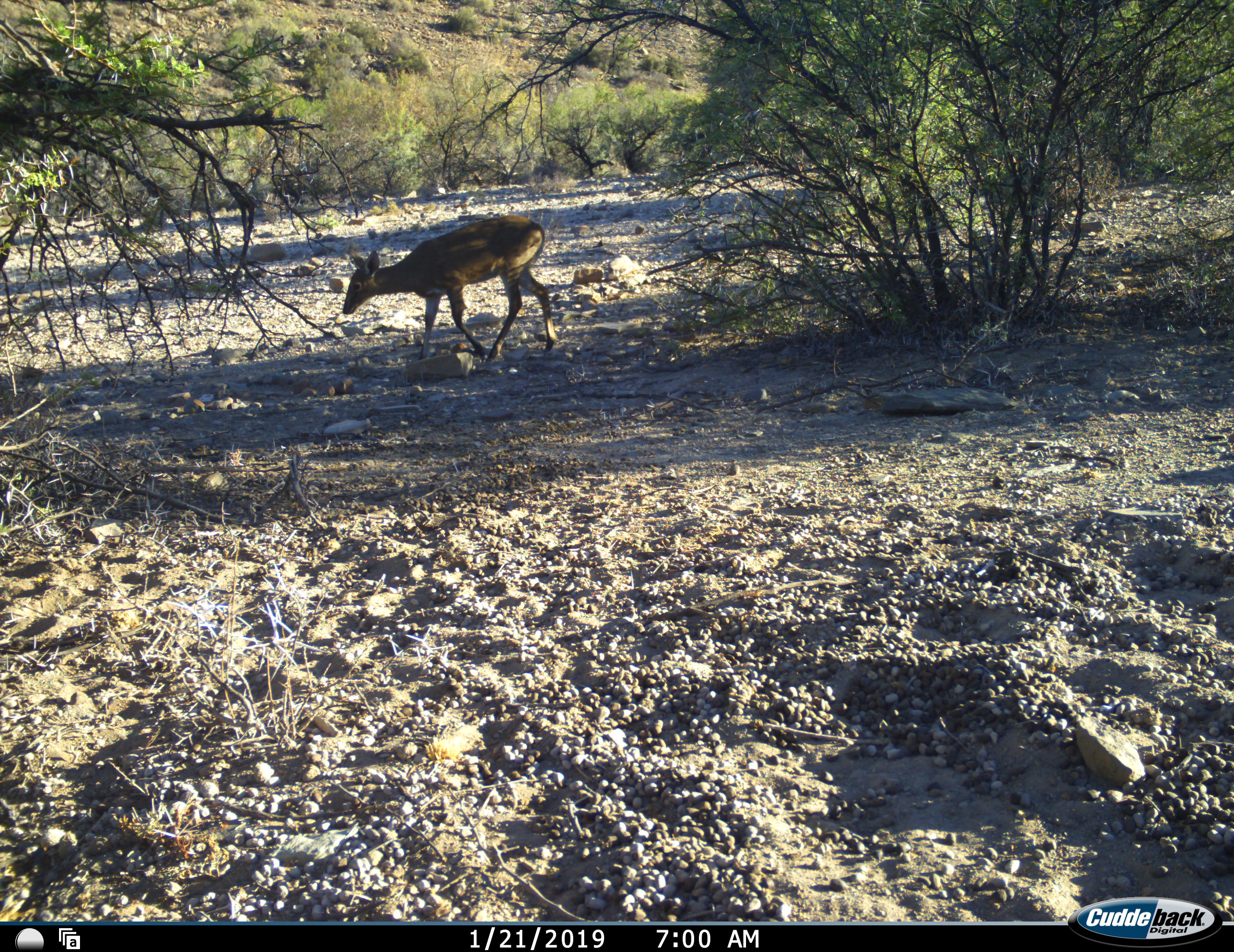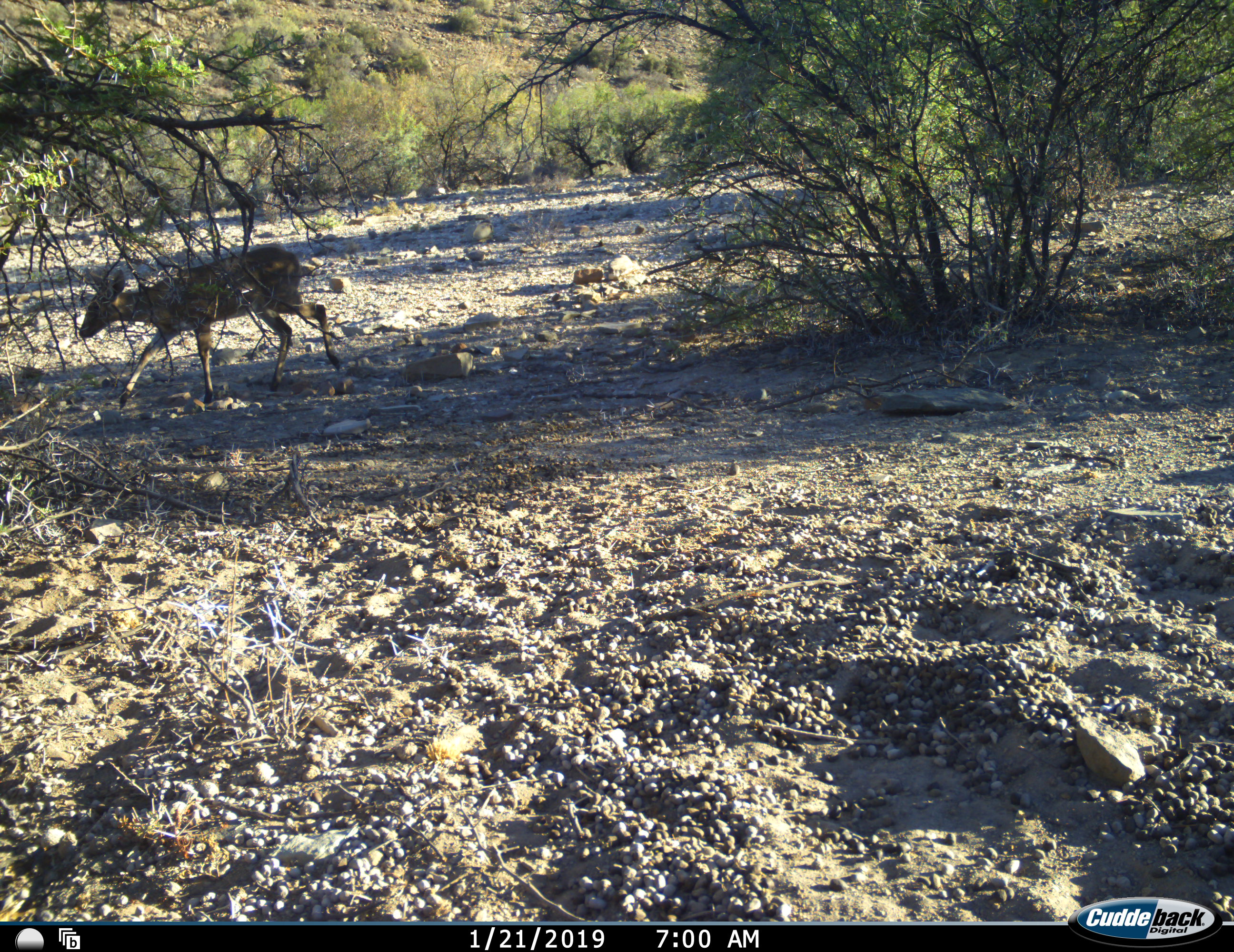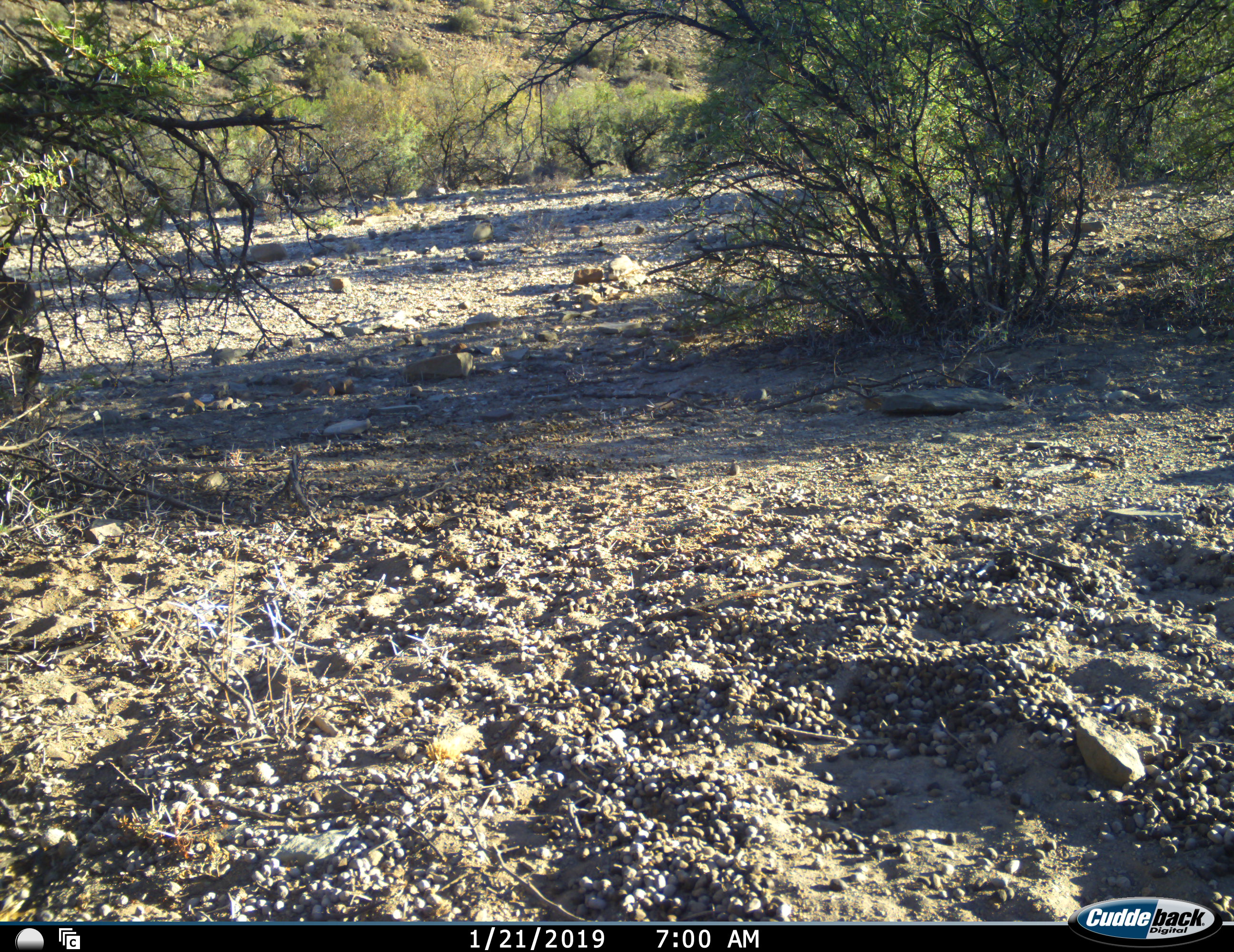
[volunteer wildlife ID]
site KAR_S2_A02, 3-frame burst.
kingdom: Animalia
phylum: Chordata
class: Mammalia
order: Artiodactyla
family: Bovidae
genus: Sylvicapra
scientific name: Sylvicapra grimmia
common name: common duiker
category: duikercommongrey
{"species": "duikercommongrey (common duiker) (Sylvicapra grimmia)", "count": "1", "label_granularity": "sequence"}